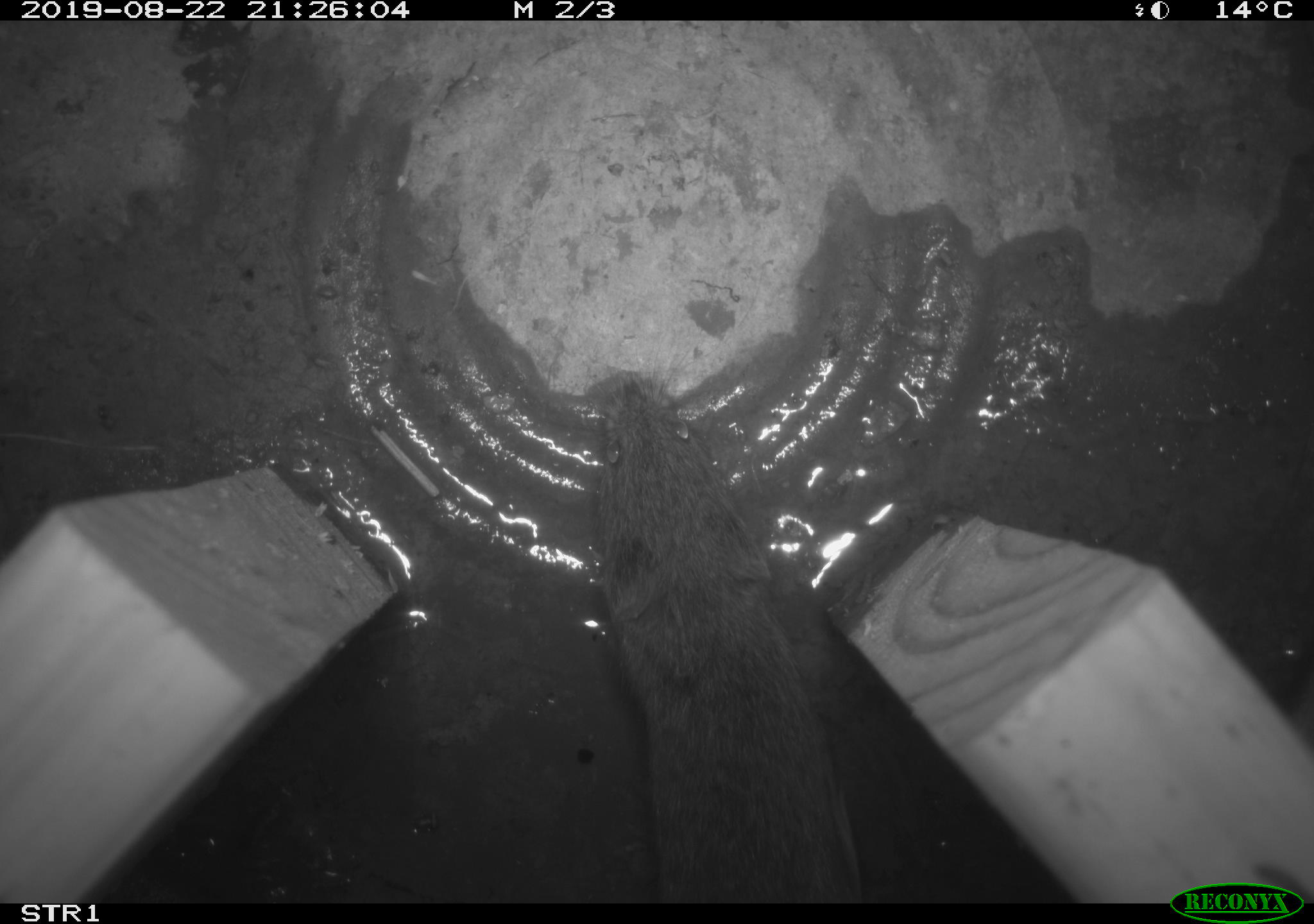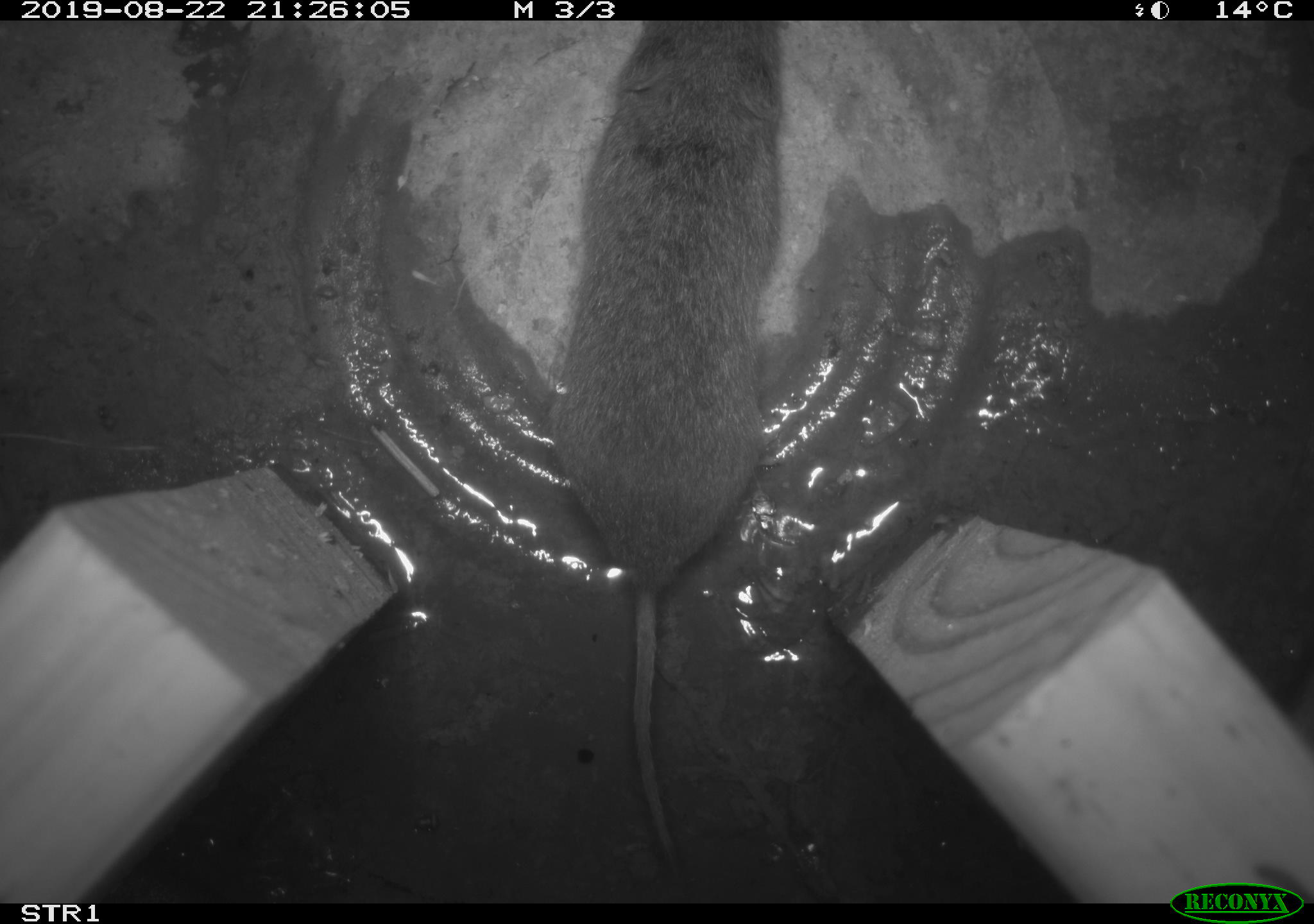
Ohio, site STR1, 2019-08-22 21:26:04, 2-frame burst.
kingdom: Animalia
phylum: Chordata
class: Mammalia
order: Rodentia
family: Cricetidae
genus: Microtus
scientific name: Microtus pennsylvanicus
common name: meadow vole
Meadow vole (Microtus pennsylvanicus).